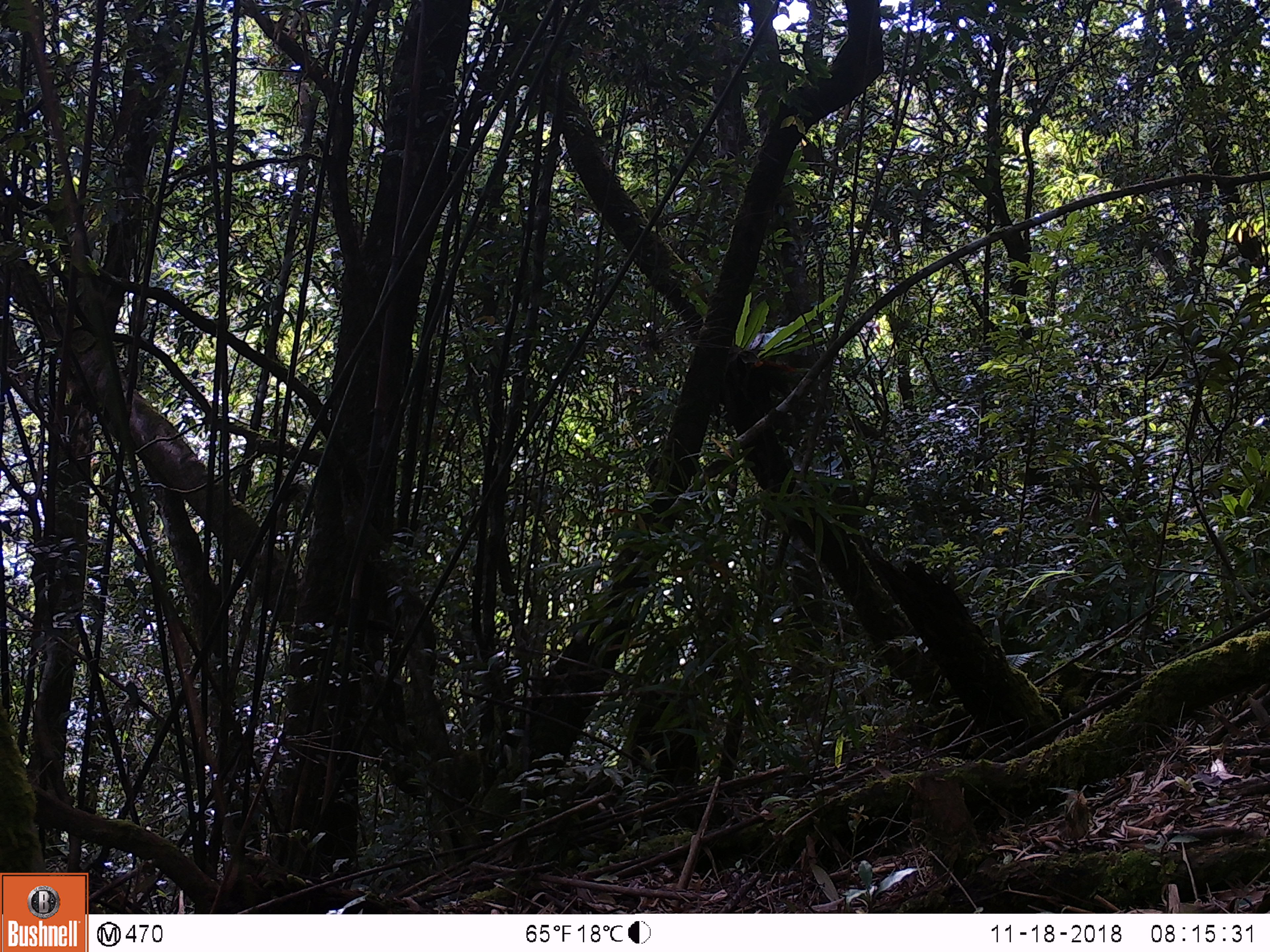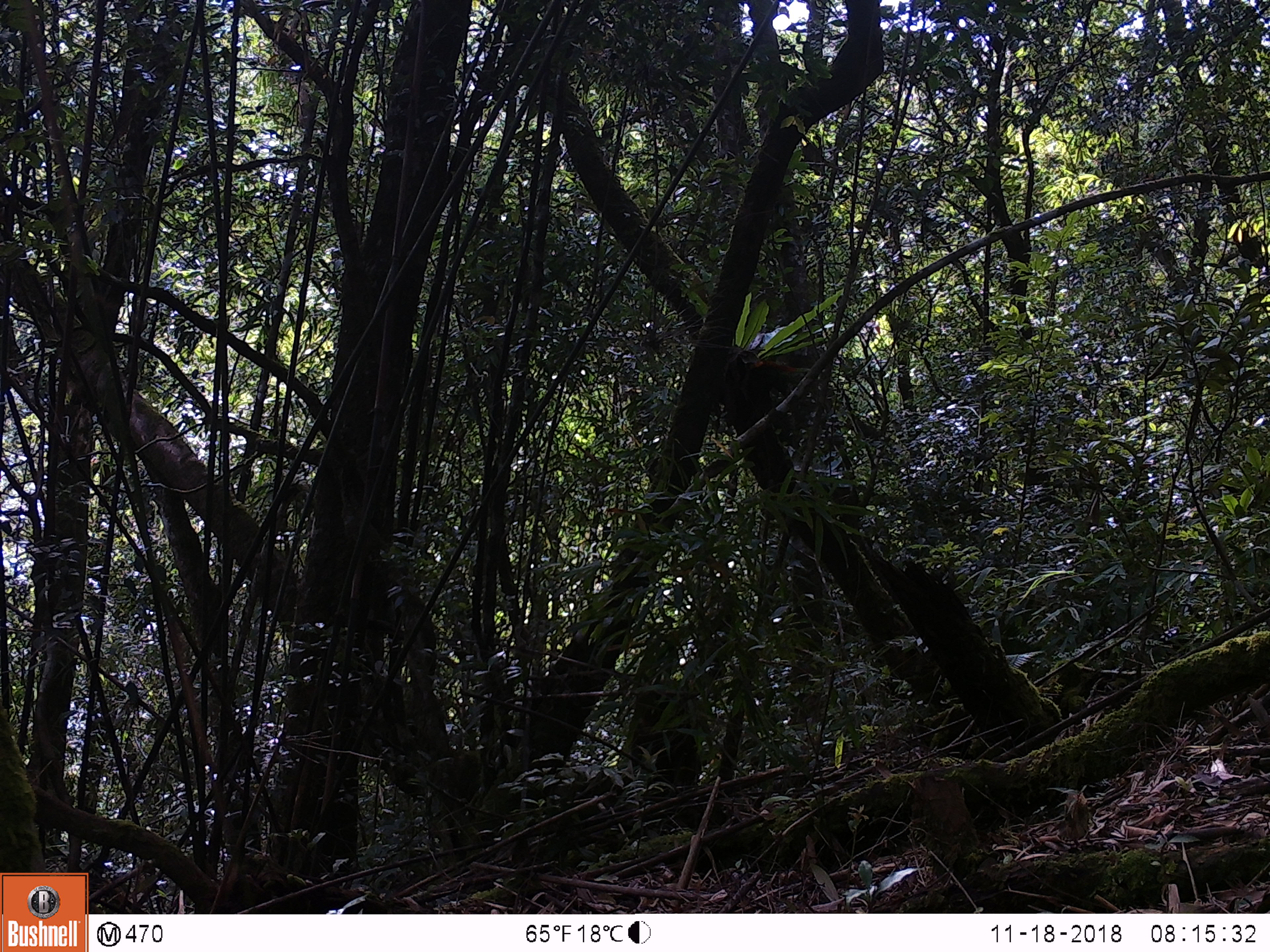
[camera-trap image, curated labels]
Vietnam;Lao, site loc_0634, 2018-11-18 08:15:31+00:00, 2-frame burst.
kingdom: Animalia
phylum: Chordata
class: Mammalia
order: Primates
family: Cercopithecidae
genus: Macaca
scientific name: Macaca arctoides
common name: stump-tailed macaque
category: stump tailed macaque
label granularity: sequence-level